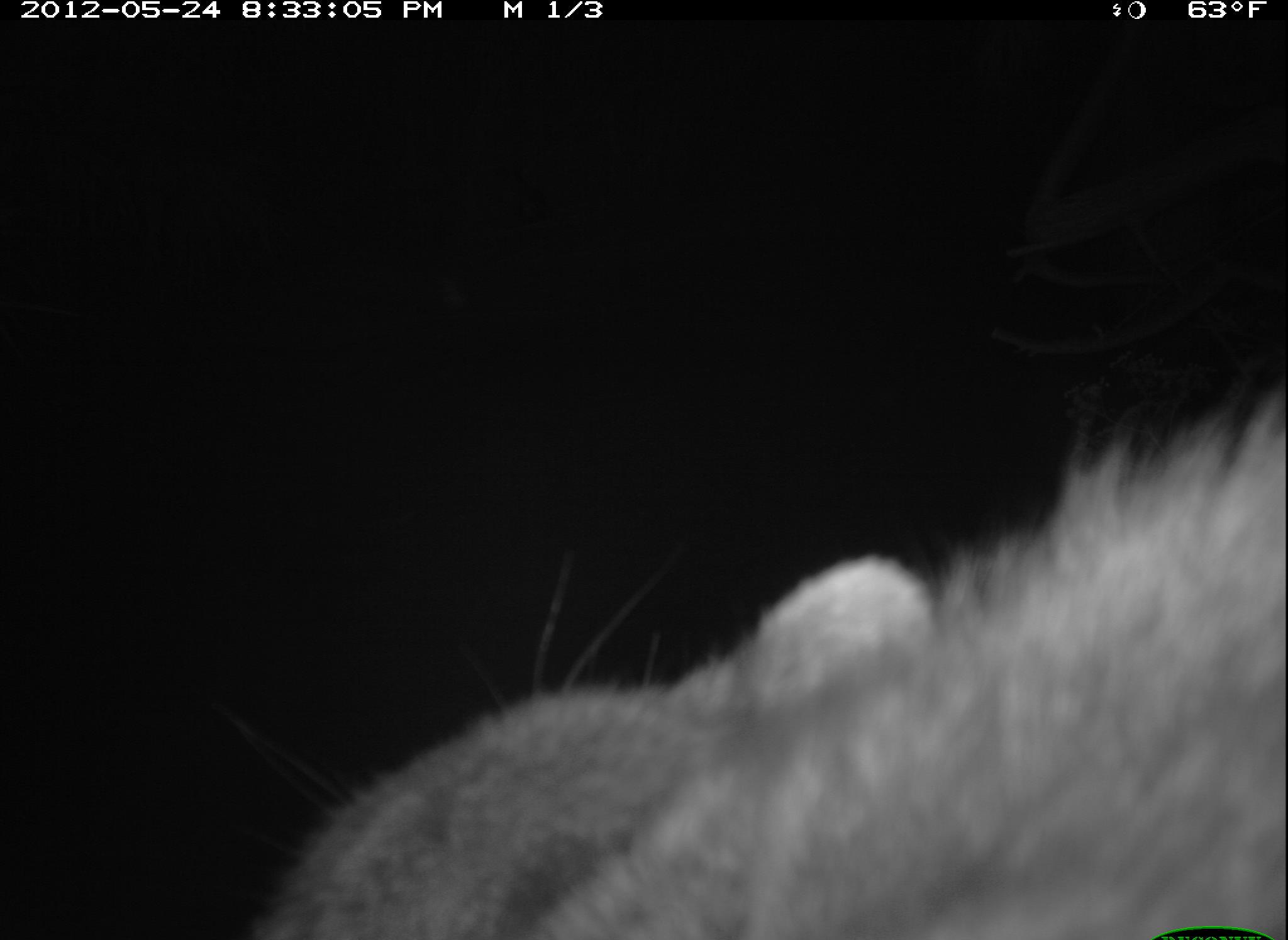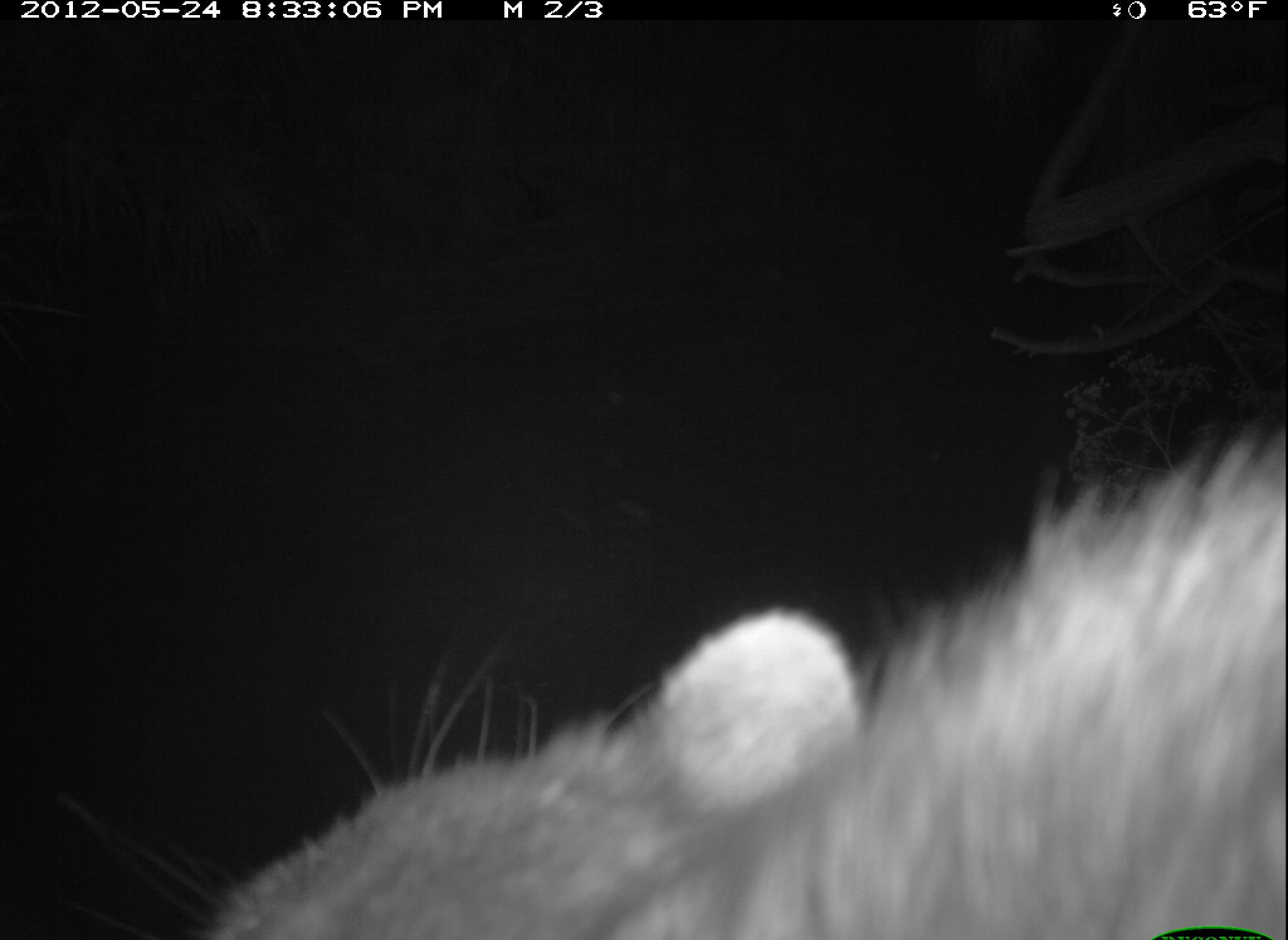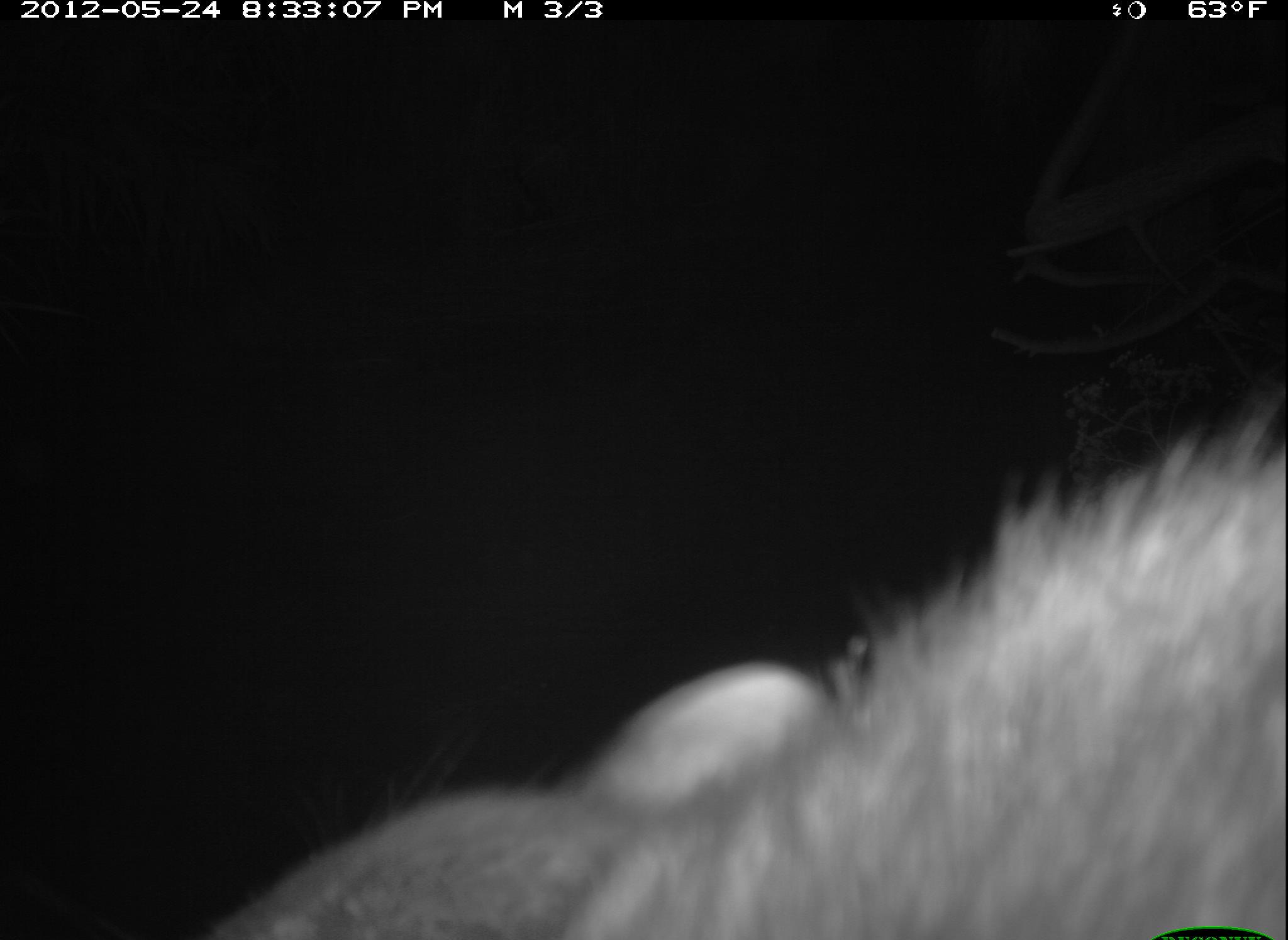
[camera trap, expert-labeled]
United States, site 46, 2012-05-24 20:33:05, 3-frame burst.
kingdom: Animalia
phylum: Chordata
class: Mammalia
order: Carnivora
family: Procyonidae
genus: Procyon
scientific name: Procyon lotor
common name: raccoon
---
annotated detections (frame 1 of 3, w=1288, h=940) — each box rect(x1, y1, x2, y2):
raccoon: rect(209, 377, 1286, 931)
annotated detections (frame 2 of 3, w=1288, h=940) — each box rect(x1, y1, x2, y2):
raccoon: rect(185, 433, 1287, 915)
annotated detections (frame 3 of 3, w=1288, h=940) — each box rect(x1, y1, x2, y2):
raccoon: rect(166, 370, 1286, 931)